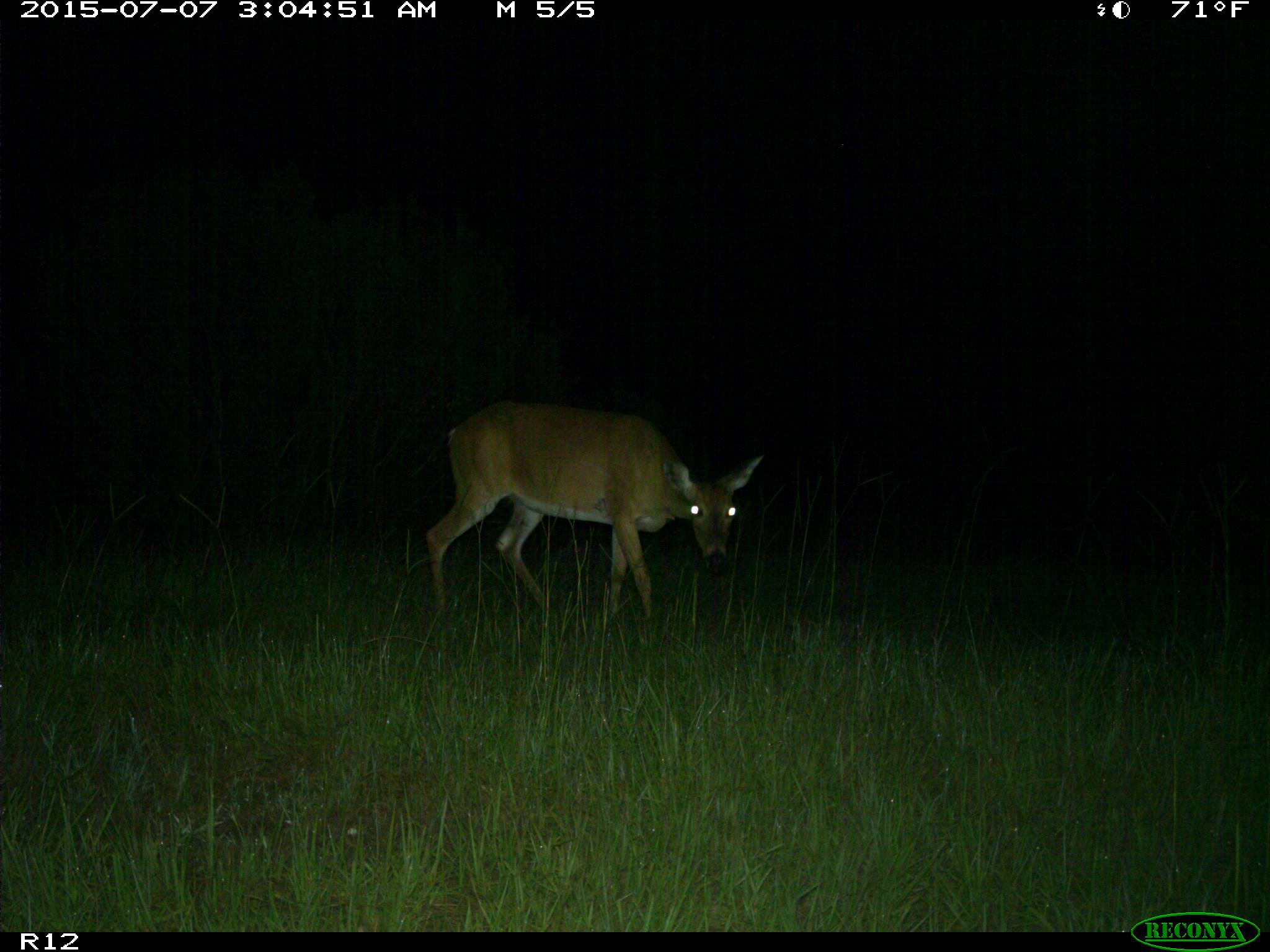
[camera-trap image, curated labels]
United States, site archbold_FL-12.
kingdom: Animalia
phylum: Chordata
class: Mammalia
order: Artiodactyla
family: Cervidae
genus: Odocoileus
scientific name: Odocoileus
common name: deer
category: unidentified deer